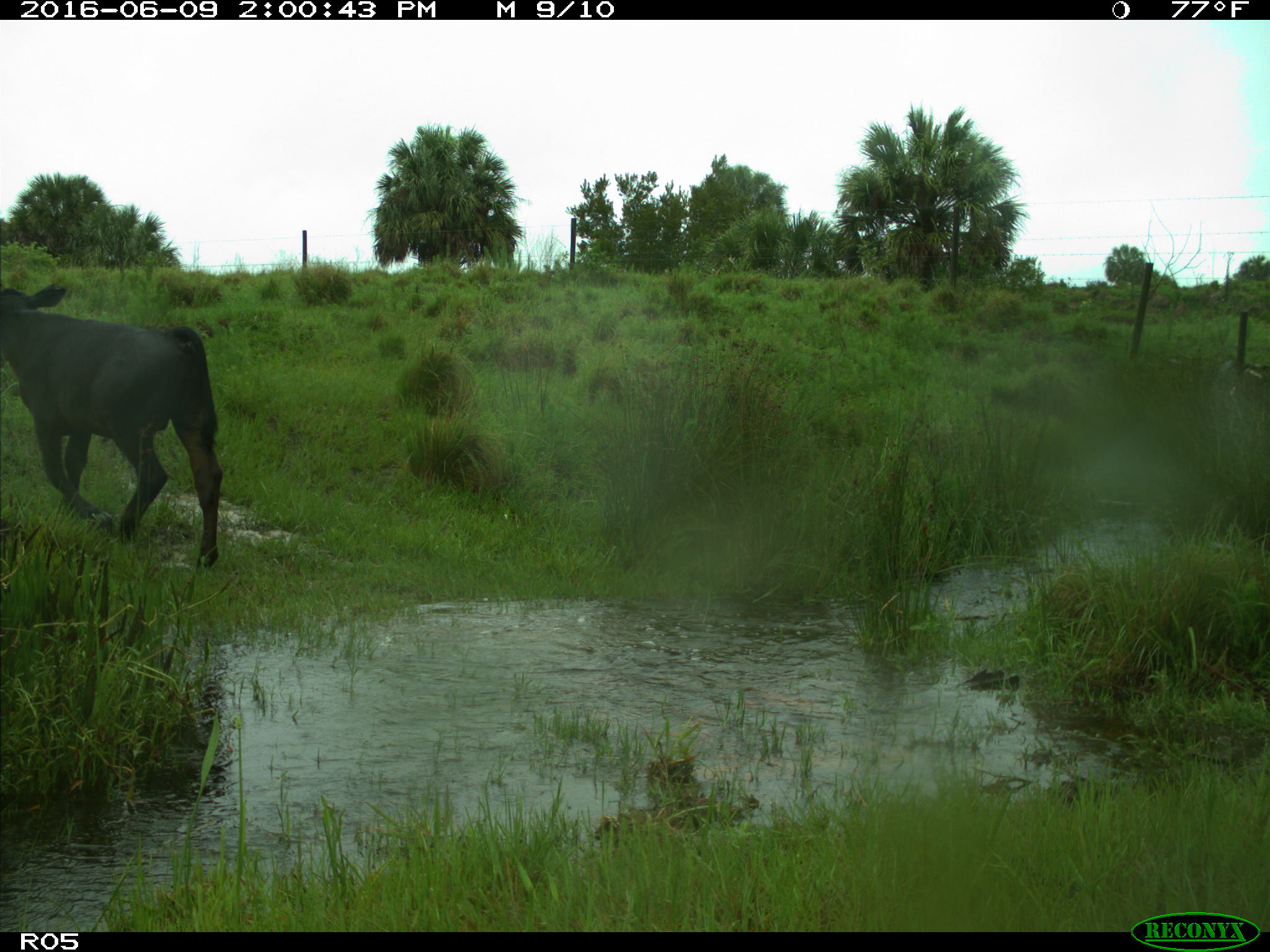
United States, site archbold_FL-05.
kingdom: Animalia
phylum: Chordata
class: Mammalia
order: Artiodactyla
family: Bovidae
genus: Bos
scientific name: Bos taurus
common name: domestic cow